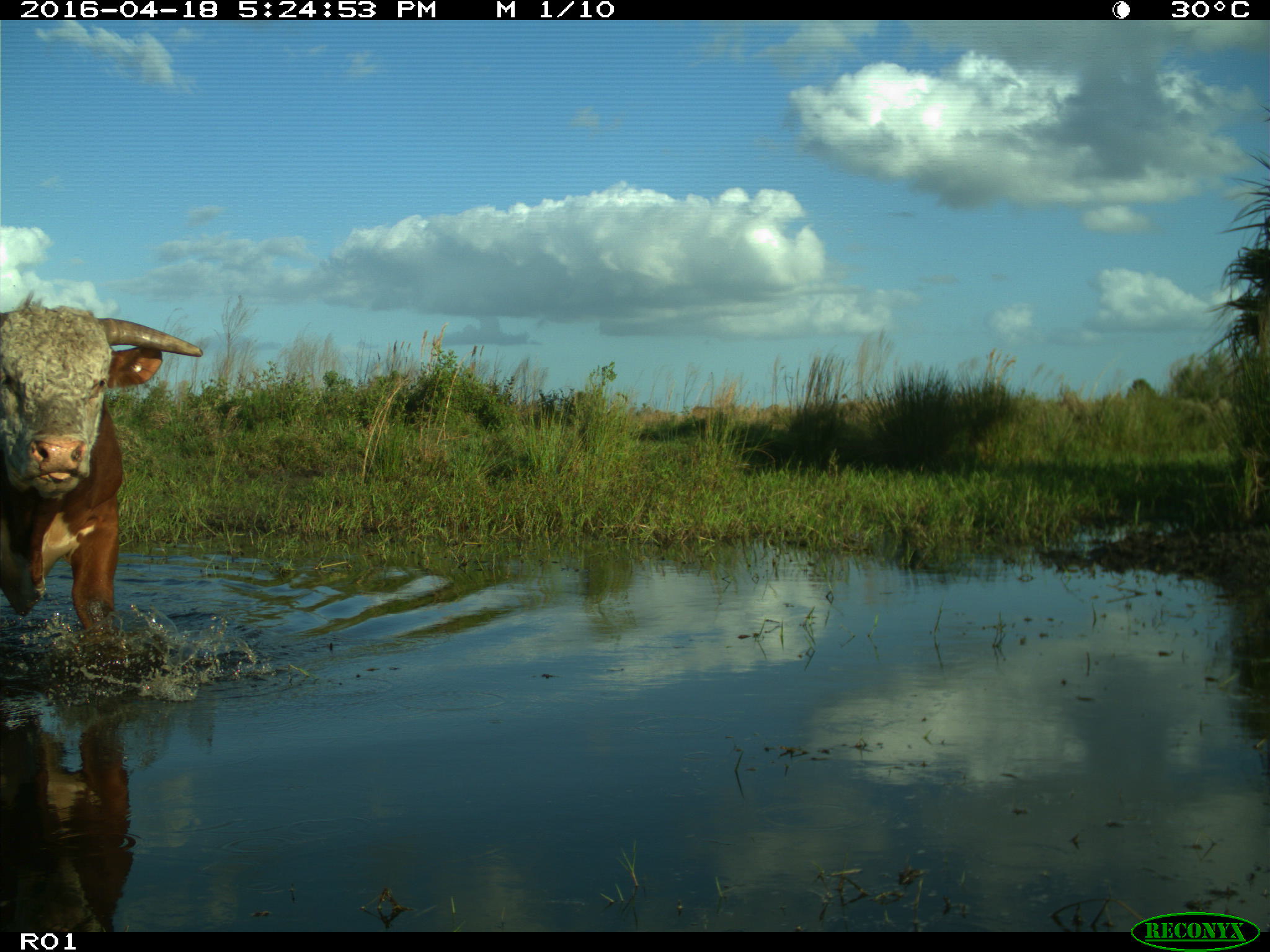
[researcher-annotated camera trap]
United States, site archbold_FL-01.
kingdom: Animalia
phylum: Chordata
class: Mammalia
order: Artiodactyla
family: Bovidae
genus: Bos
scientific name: Bos taurus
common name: domestic cow